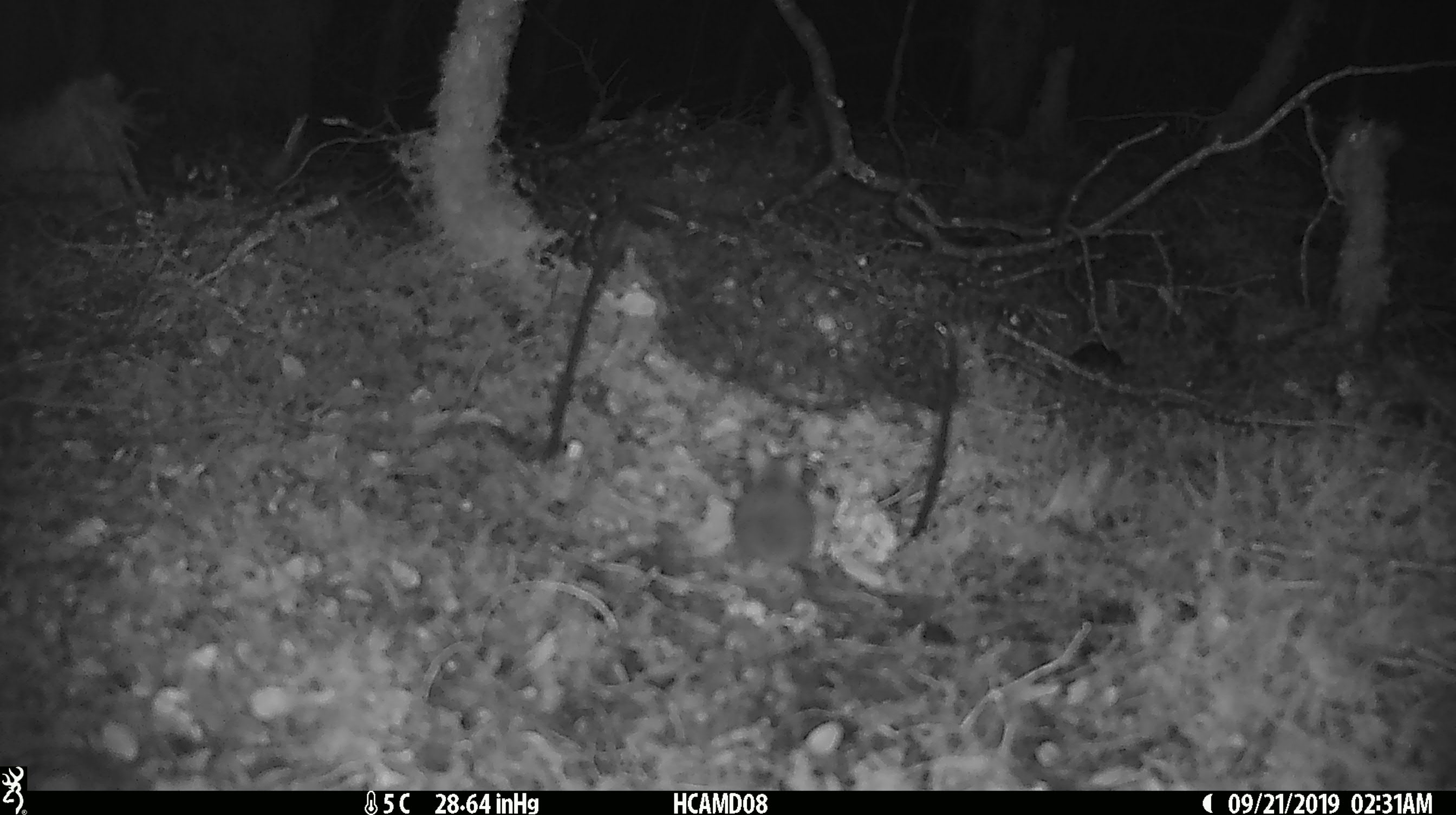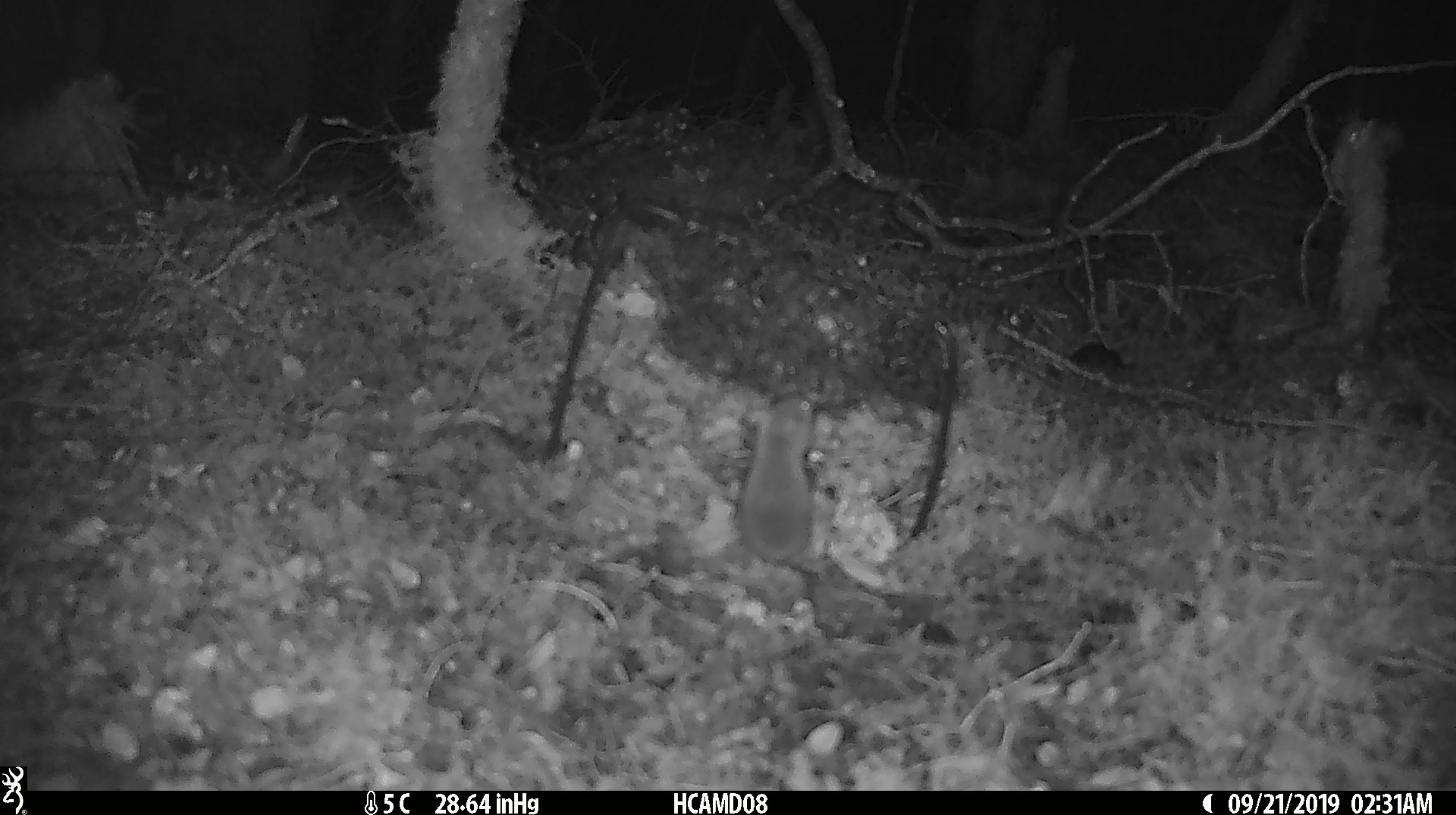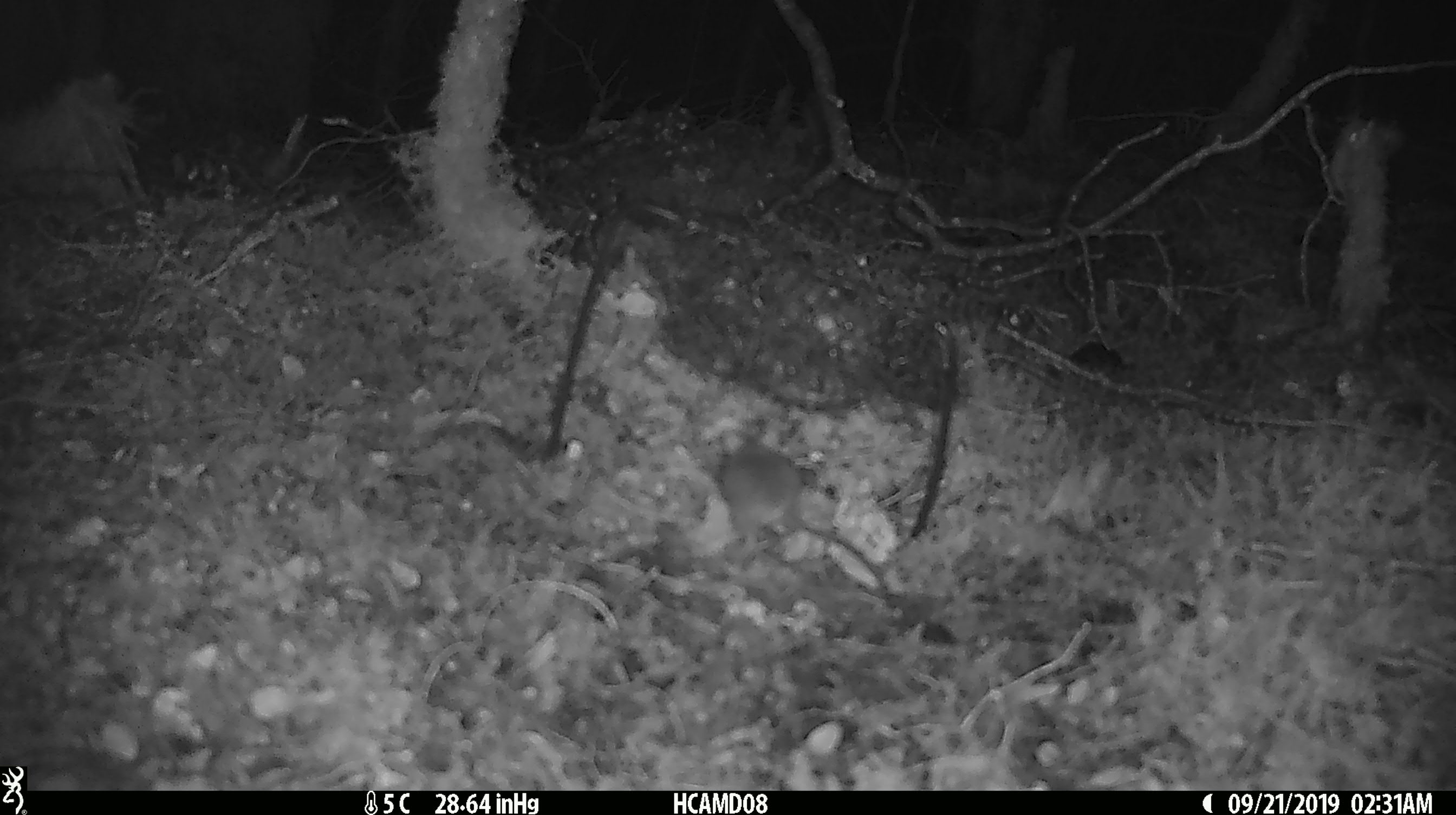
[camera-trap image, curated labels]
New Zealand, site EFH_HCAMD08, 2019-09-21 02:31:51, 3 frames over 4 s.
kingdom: Animalia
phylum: Chordata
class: Mammalia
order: Rodentia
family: Muridae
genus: Mus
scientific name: Mus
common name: mouse